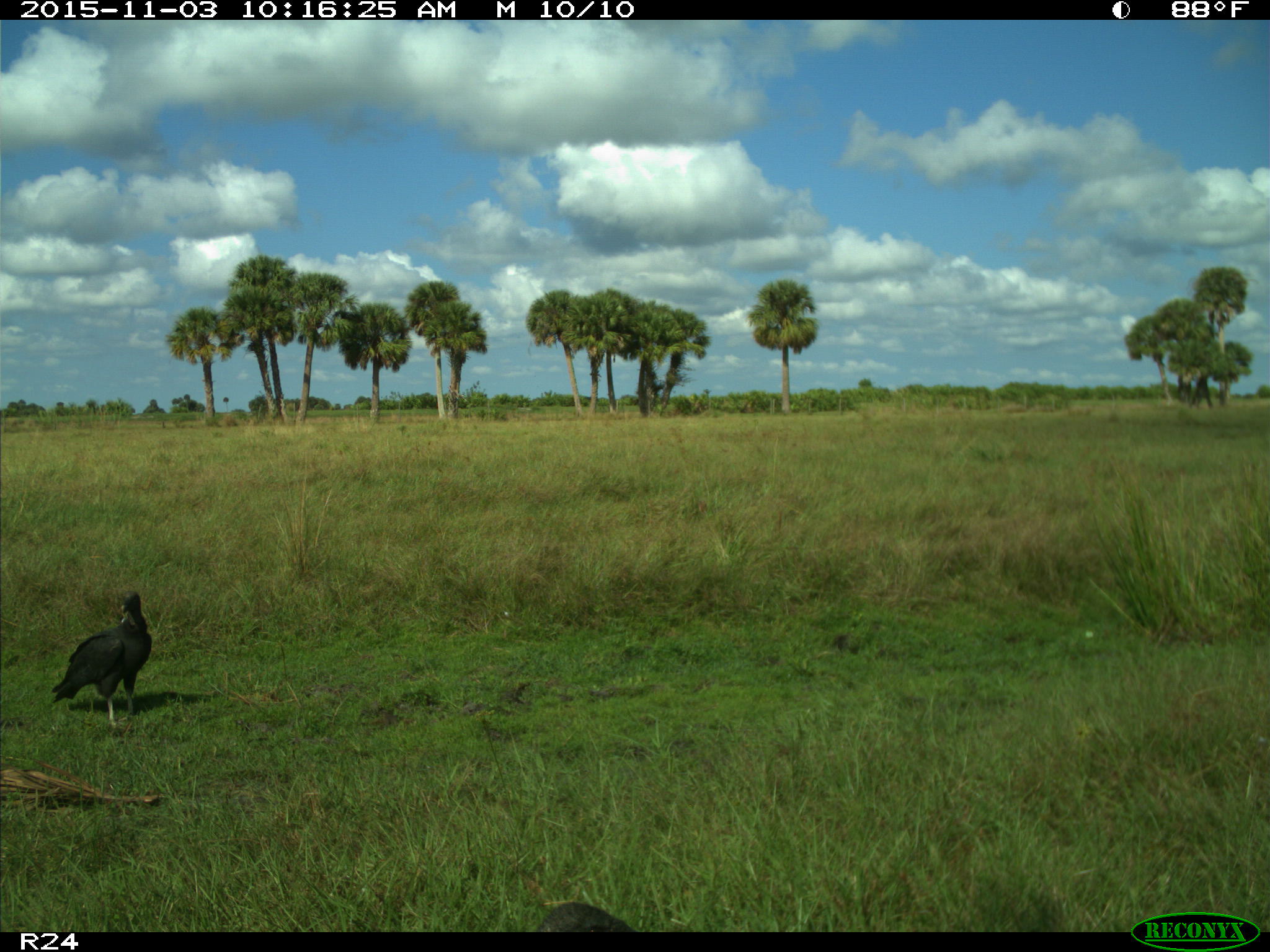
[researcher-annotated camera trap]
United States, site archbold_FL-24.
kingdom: Animalia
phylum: Chordata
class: Aves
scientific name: Aves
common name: birds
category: unidentified bird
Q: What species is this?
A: Unidentified bird (birds) (Aves).